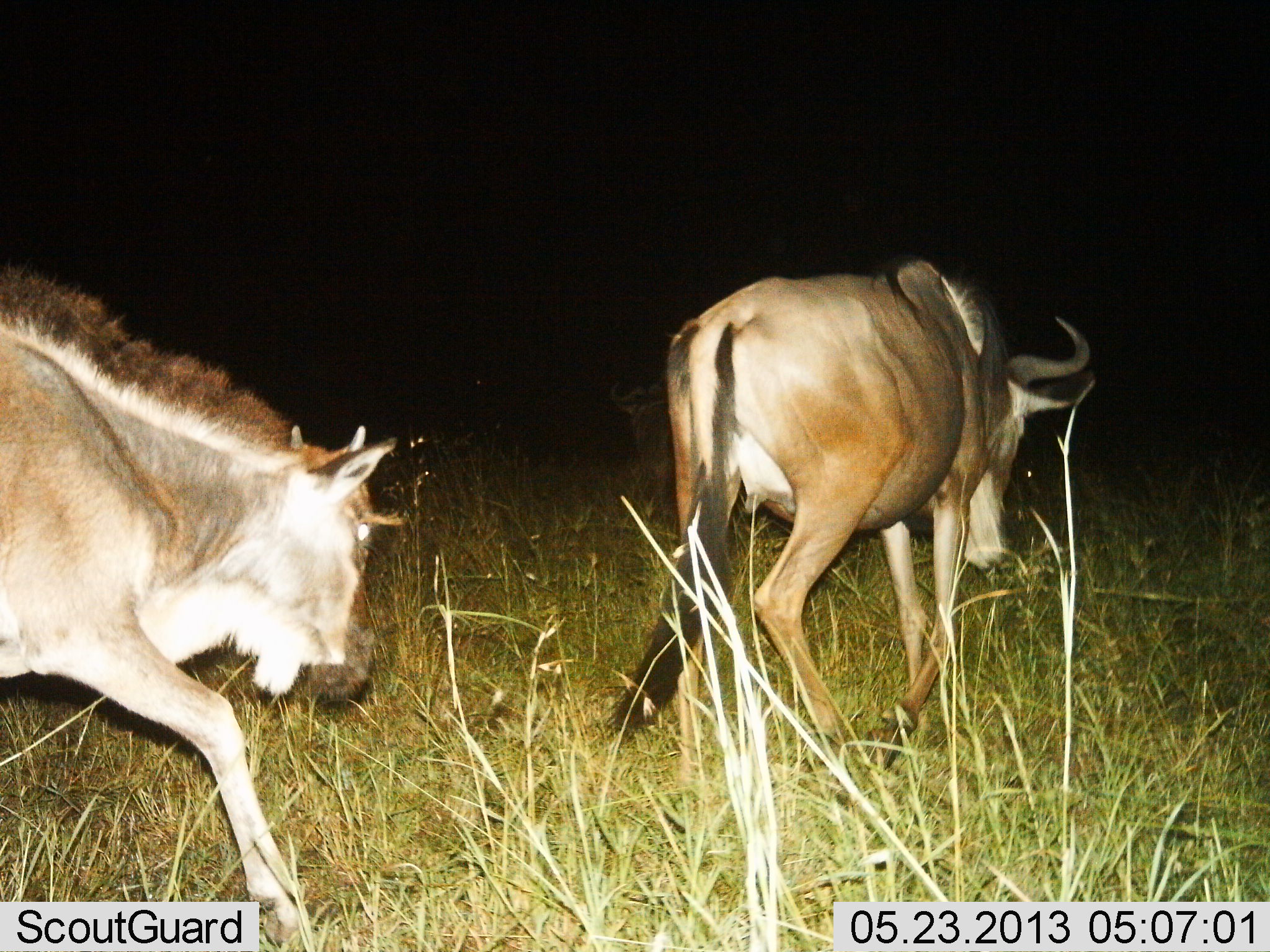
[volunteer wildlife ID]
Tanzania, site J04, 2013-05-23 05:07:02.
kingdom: Animalia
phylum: Chordata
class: Mammalia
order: Artiodactyla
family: Bovidae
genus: Connochaetes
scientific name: Connochaetes taurinus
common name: blue wildebeest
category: wildebeest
Wildebeest (blue wildebeest) (Connochaetes taurinus), count 2. Behavior (volunteer vote fractions): standing 10%, resting 0%, moving 90%, interacting 0%. Young present (vote fraction): 20%. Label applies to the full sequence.